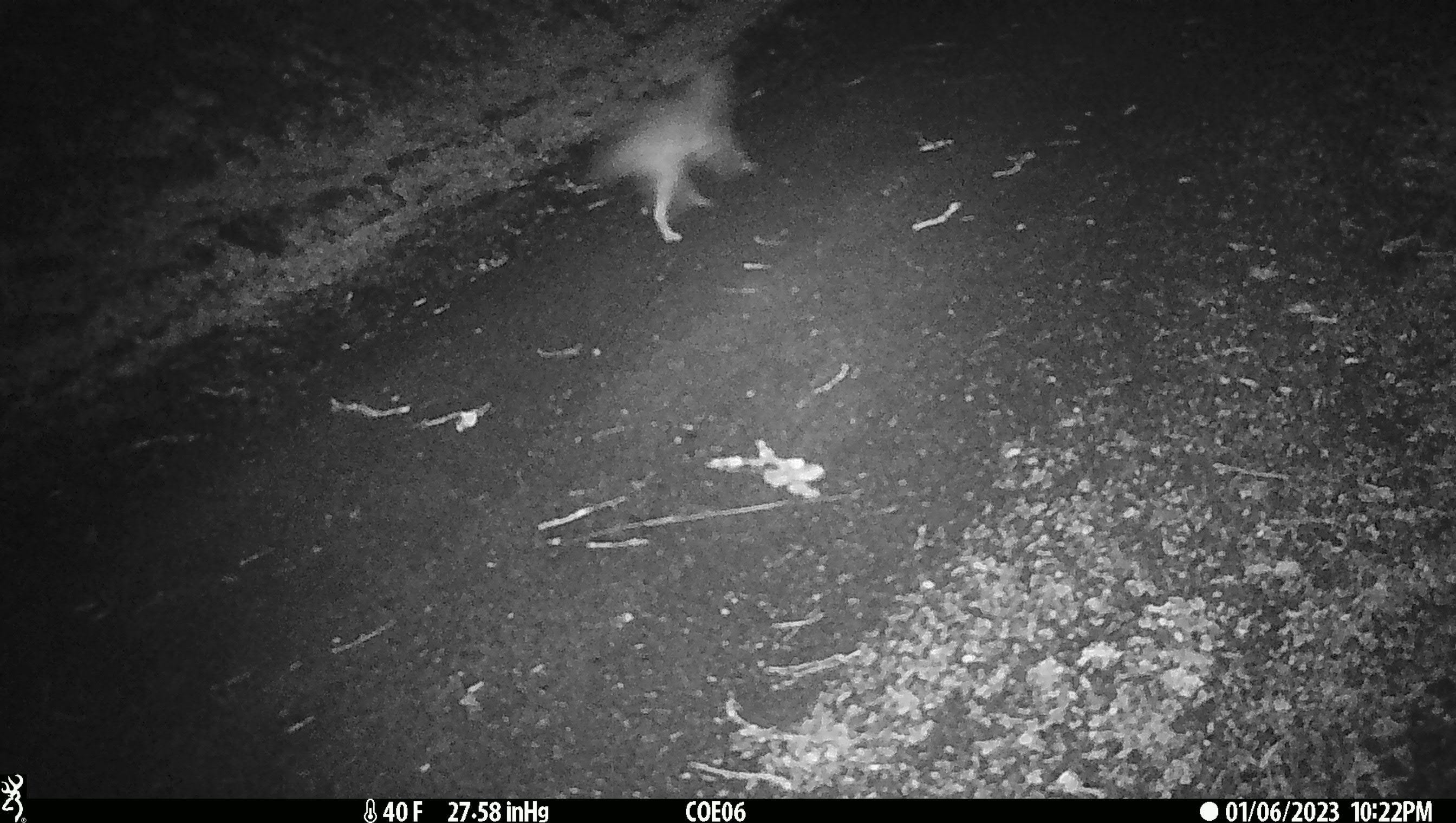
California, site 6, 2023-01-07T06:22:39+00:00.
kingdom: Animalia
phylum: Chordata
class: Mammalia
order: Carnivora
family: Canidae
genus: Canis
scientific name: Canis latrans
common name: coyote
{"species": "coyote (Canis latrans)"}